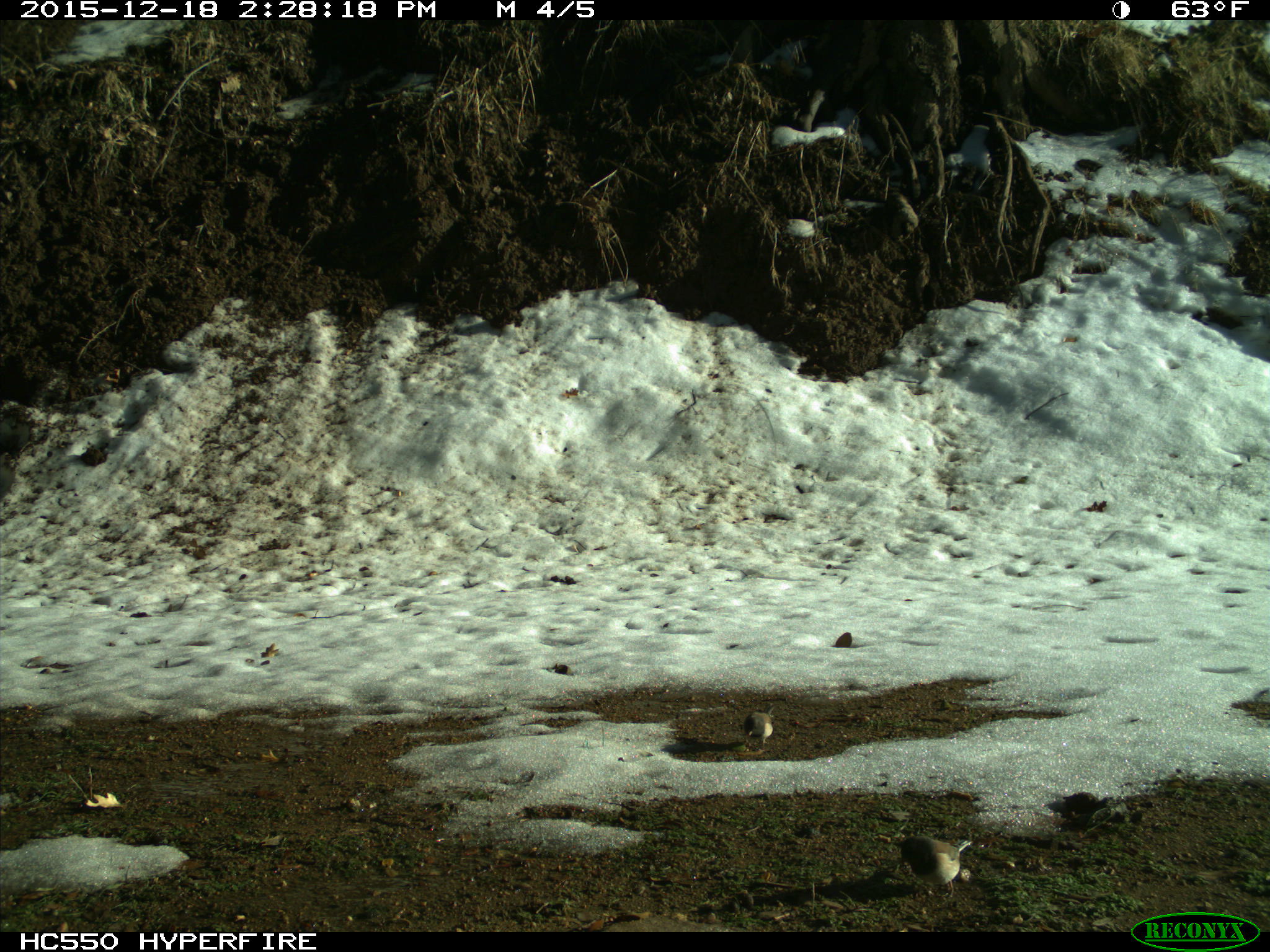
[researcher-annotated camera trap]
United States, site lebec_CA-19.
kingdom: Animalia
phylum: Chordata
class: Aves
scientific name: Aves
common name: birds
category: unidentified bird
Unidentified bird (birds) (Aves).